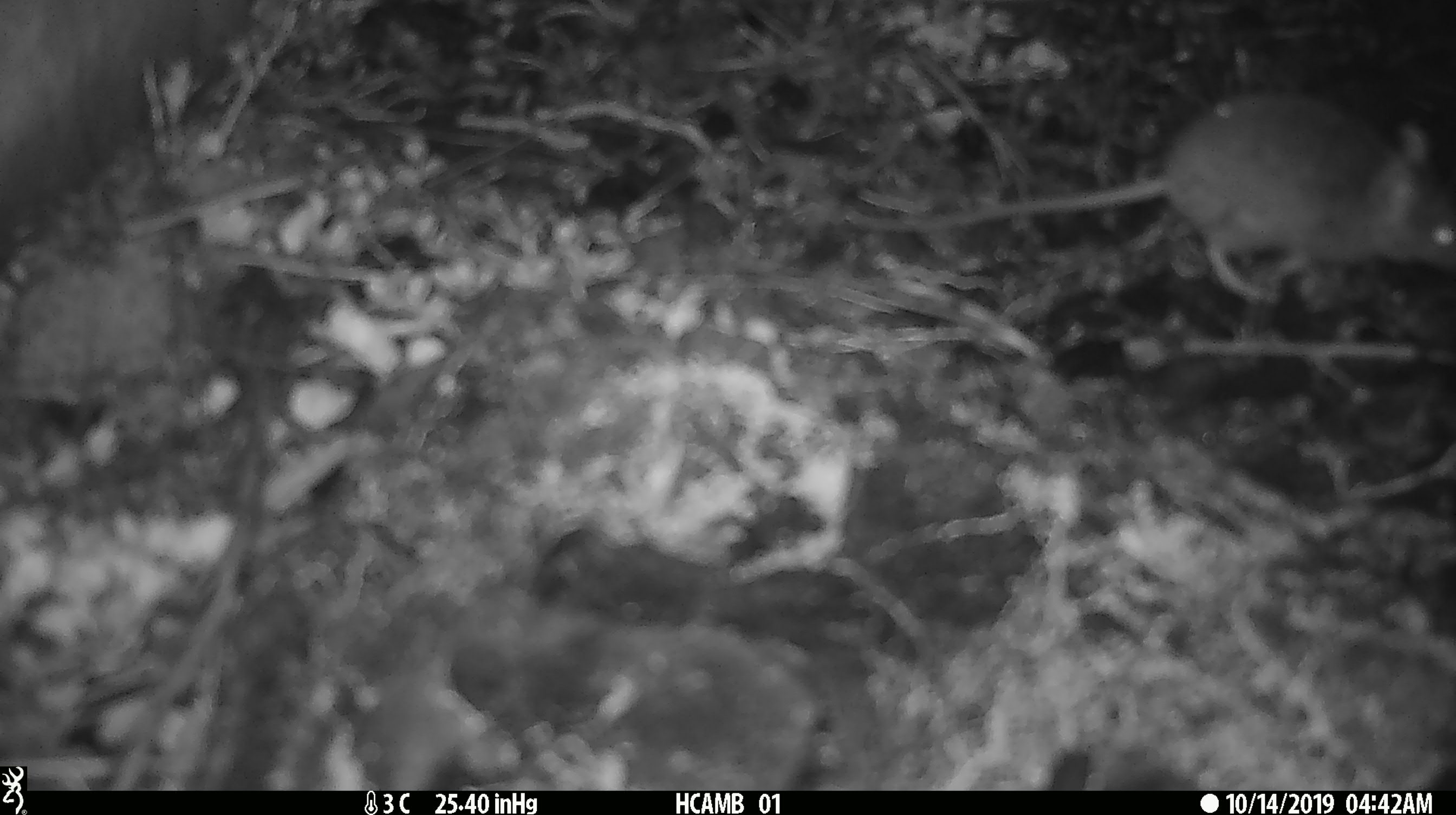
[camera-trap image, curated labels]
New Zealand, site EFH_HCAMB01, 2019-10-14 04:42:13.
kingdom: Animalia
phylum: Chordata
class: Mammalia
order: Rodentia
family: Muridae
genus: Mus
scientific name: Mus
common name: mouse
Mouse (Mus).